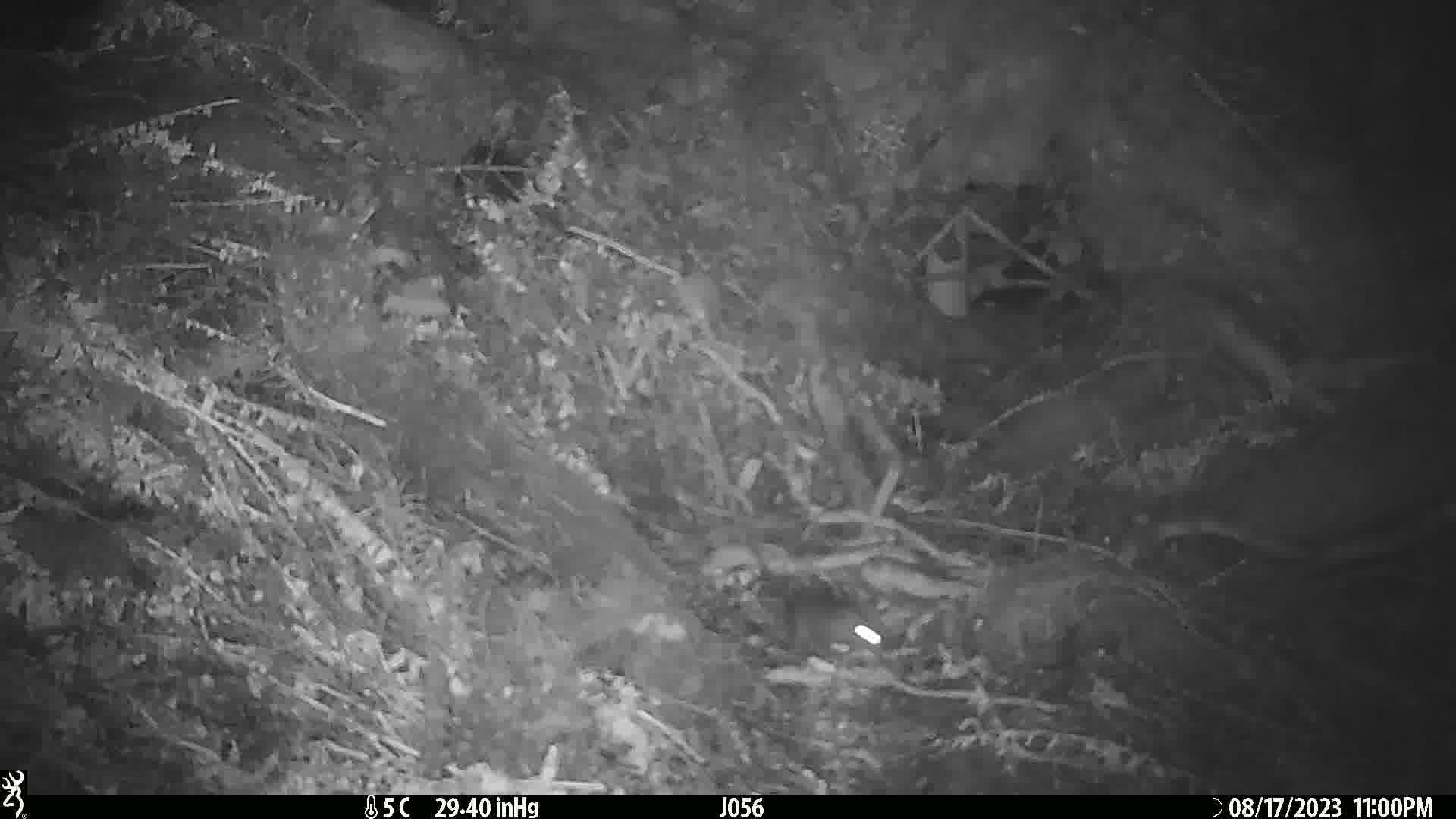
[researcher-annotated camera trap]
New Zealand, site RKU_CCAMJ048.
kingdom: Animalia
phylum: Chordata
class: Mammalia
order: Rodentia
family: Muridae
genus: Rattus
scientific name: Rattus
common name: rat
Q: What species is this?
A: Rat (Rattus).